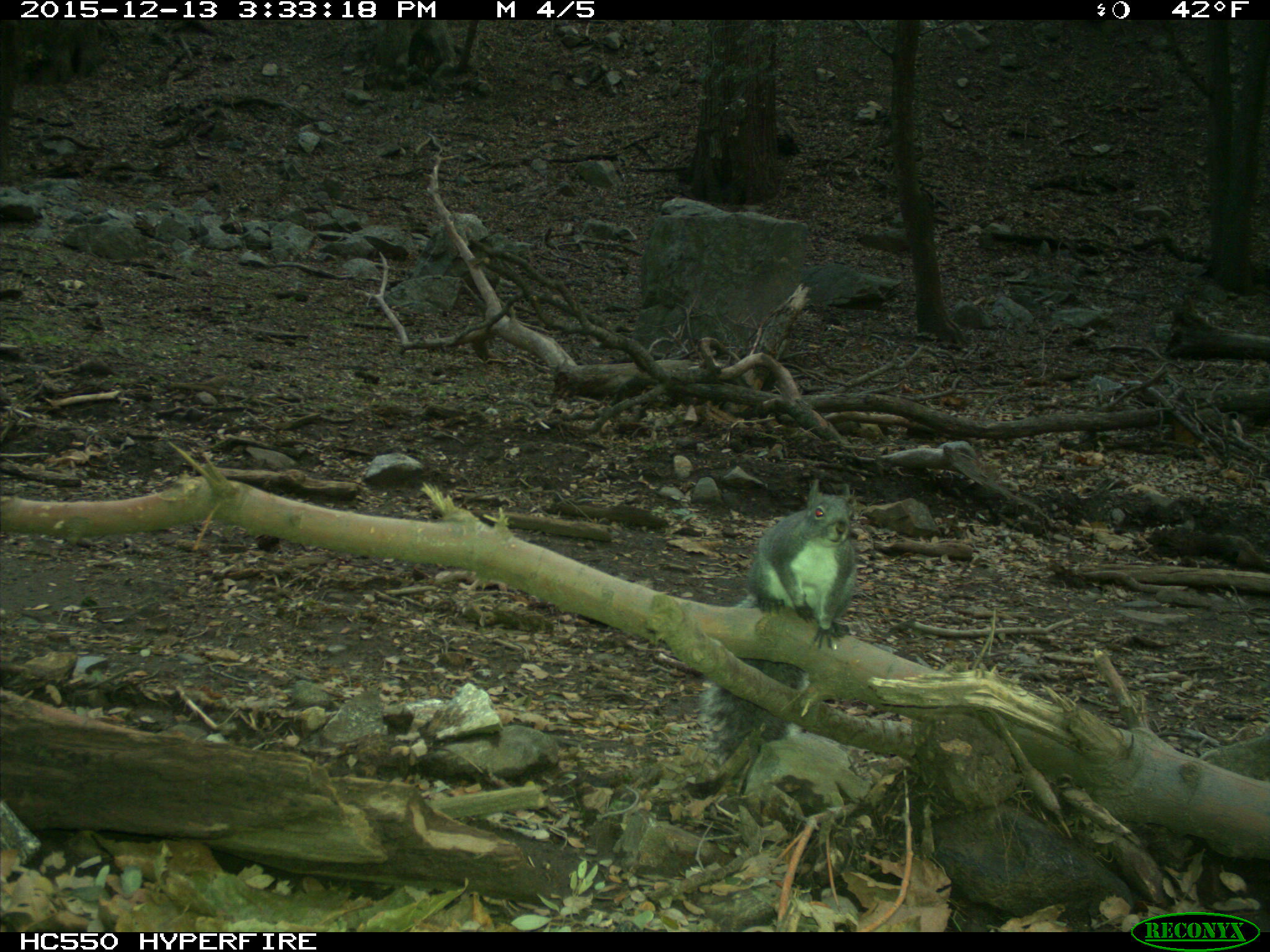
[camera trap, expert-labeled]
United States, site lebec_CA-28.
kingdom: Animalia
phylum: Chordata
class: Mammalia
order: Rodentia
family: Sciuridae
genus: Sciurus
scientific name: Sciurus carolinensis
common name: eastern gray squirrel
Sciurus carolinensis (eastern gray squirrel).